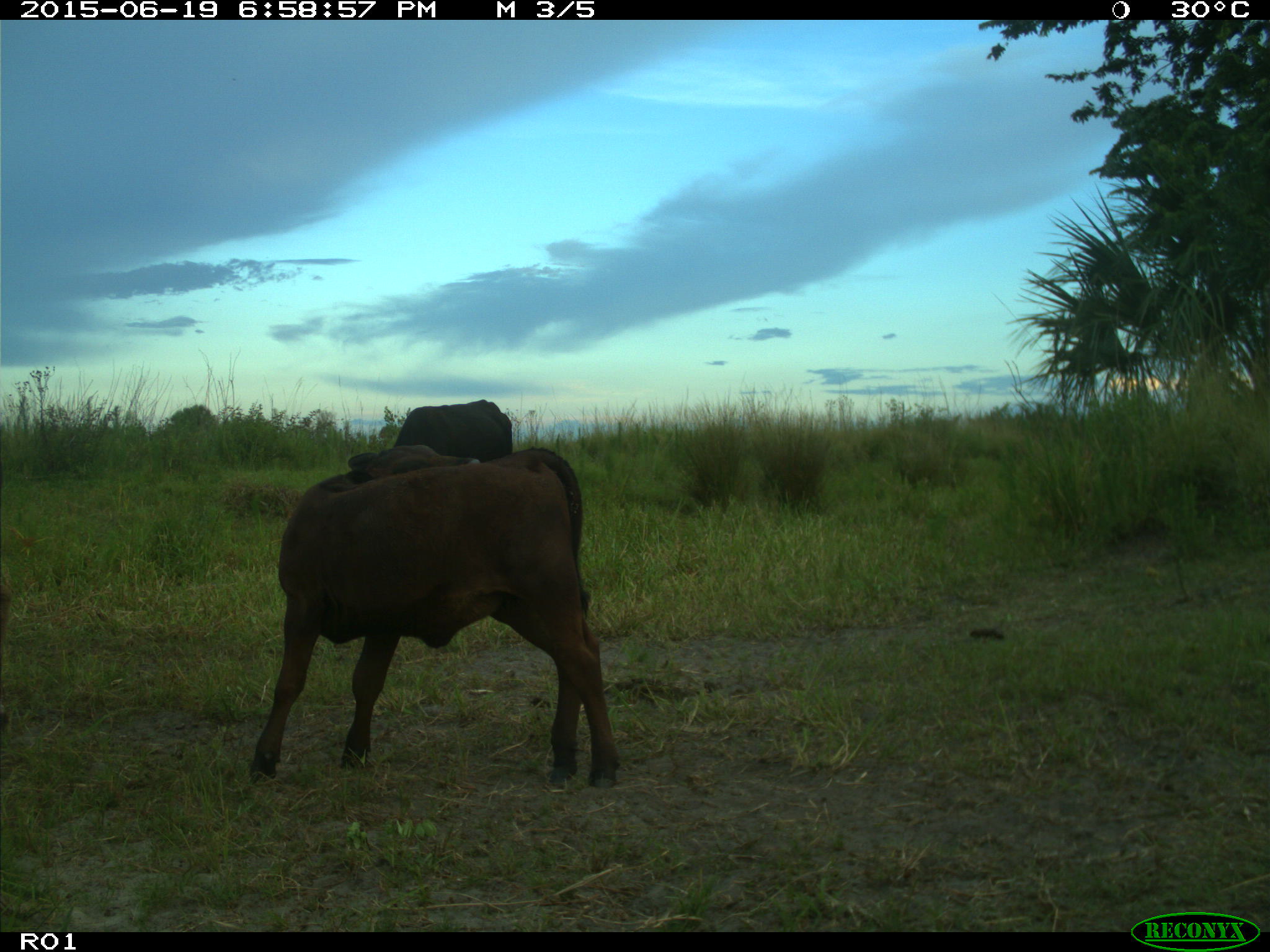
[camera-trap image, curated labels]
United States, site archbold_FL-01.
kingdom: Animalia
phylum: Chordata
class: Mammalia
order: Artiodactyla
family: Bovidae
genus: Bos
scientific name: Bos taurus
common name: domestic cow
Bos taurus (domestic cow).